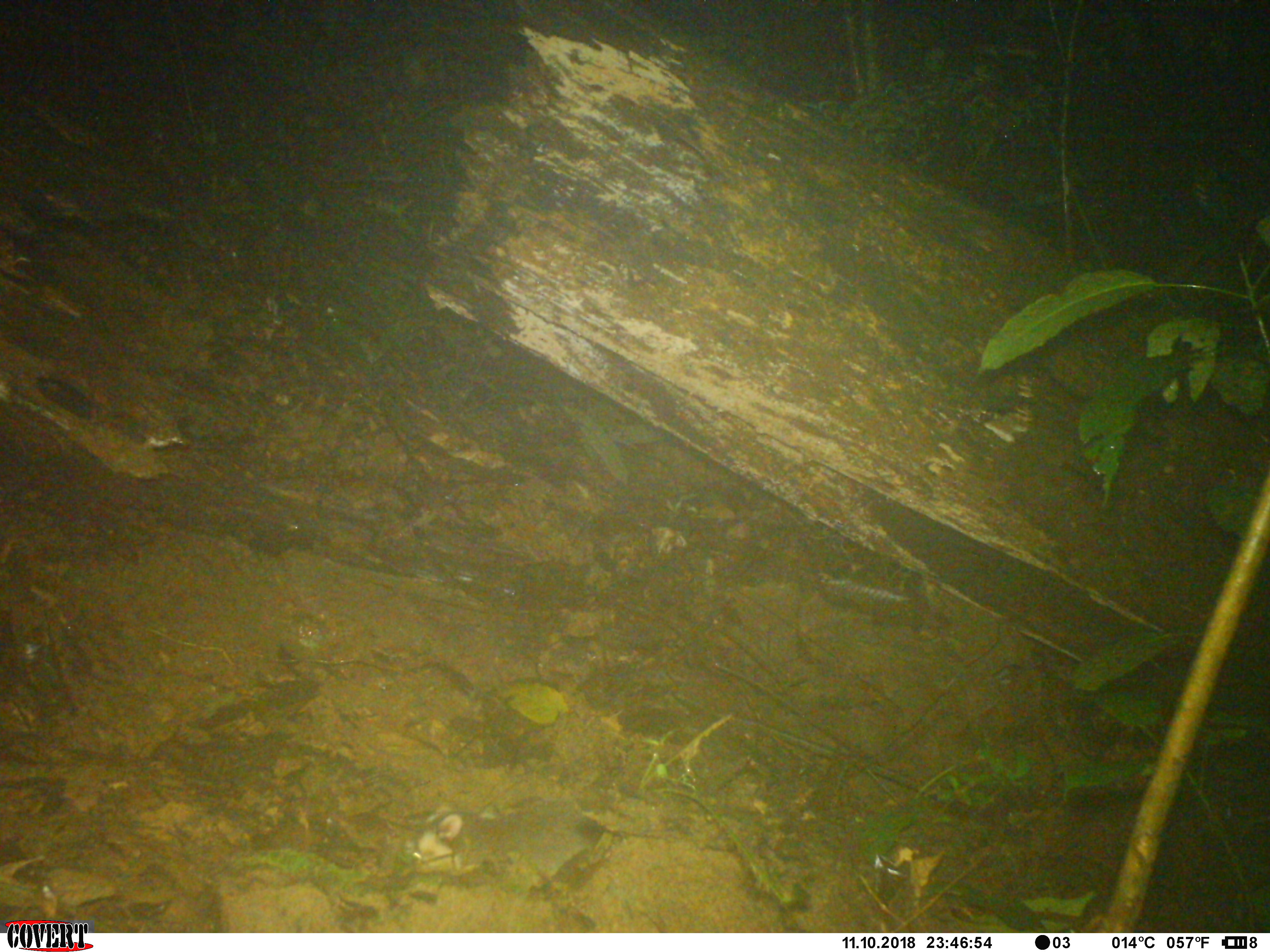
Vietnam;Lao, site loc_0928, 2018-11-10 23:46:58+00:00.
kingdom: Animalia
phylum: Chordata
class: Mammalia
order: Carnivora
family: Mustelidae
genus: Melogale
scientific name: Melogale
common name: ferret badger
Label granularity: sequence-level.